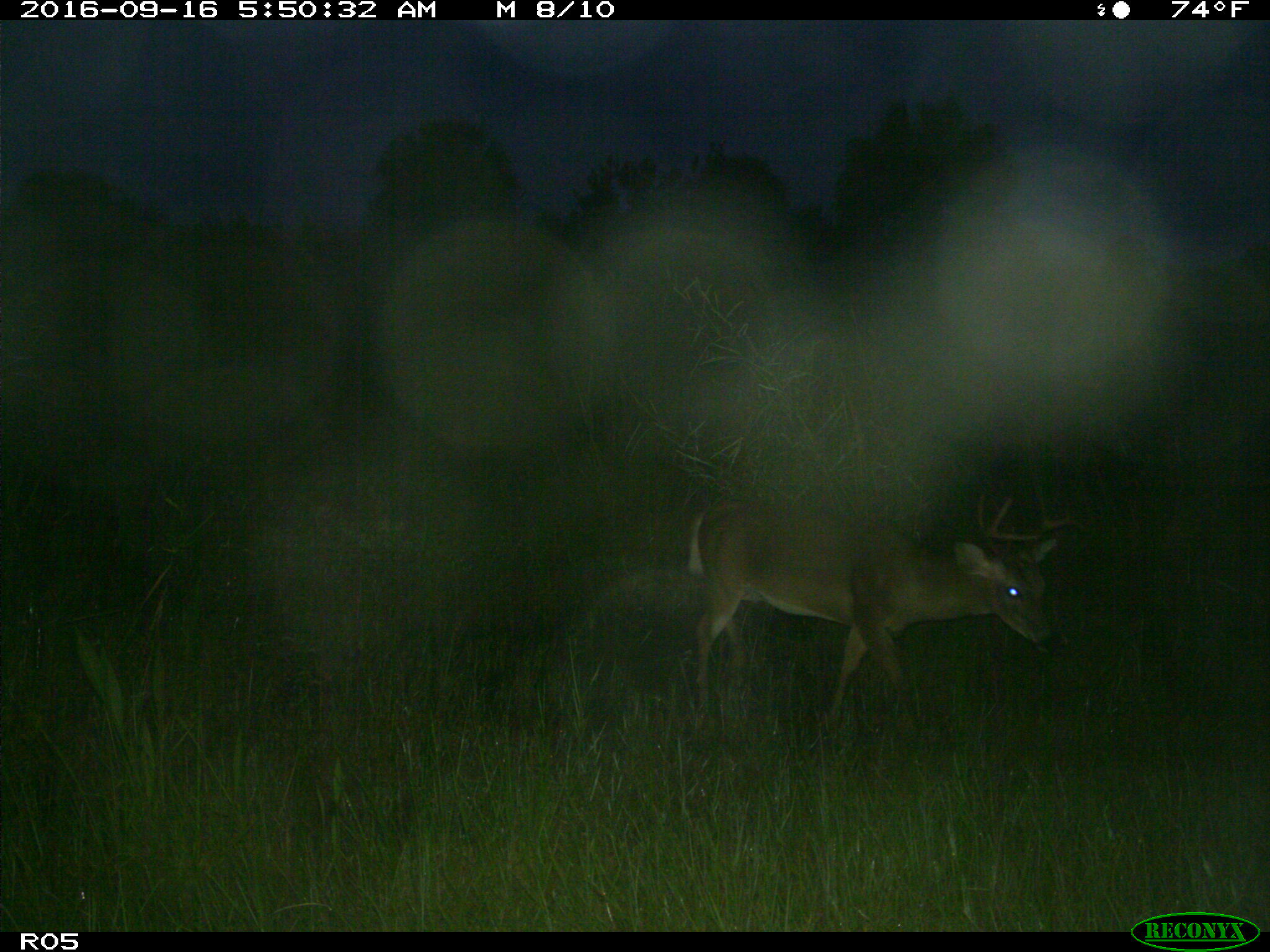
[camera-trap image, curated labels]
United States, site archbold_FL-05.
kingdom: Animalia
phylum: Chordata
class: Mammalia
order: Artiodactyla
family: Cervidae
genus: Odocoileus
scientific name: Odocoileus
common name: deer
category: unidentified deer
Unidentified deer (deer) (Odocoileus).